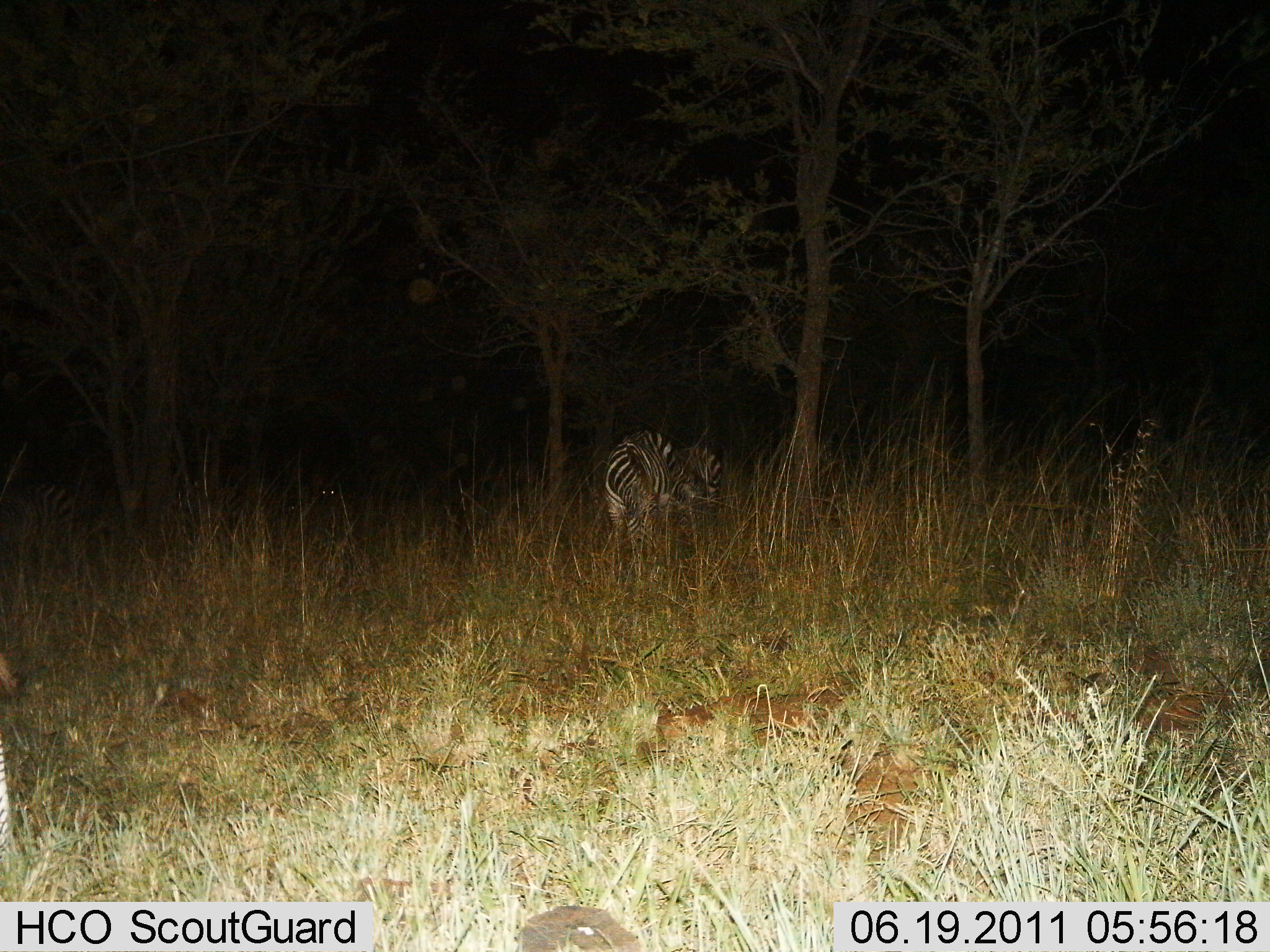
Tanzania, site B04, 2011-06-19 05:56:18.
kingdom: Animalia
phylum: Chordata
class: Mammalia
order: Perissodactyla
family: Equidae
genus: Equus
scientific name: Equus quagga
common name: plains zebra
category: zebra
Zebra (plains zebra) (Equus quagga), count 2. Behavior (volunteer vote fractions): standing 40%, resting 10%, moving 0%, interacting 0%. Young present (vote fraction): 0%. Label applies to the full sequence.